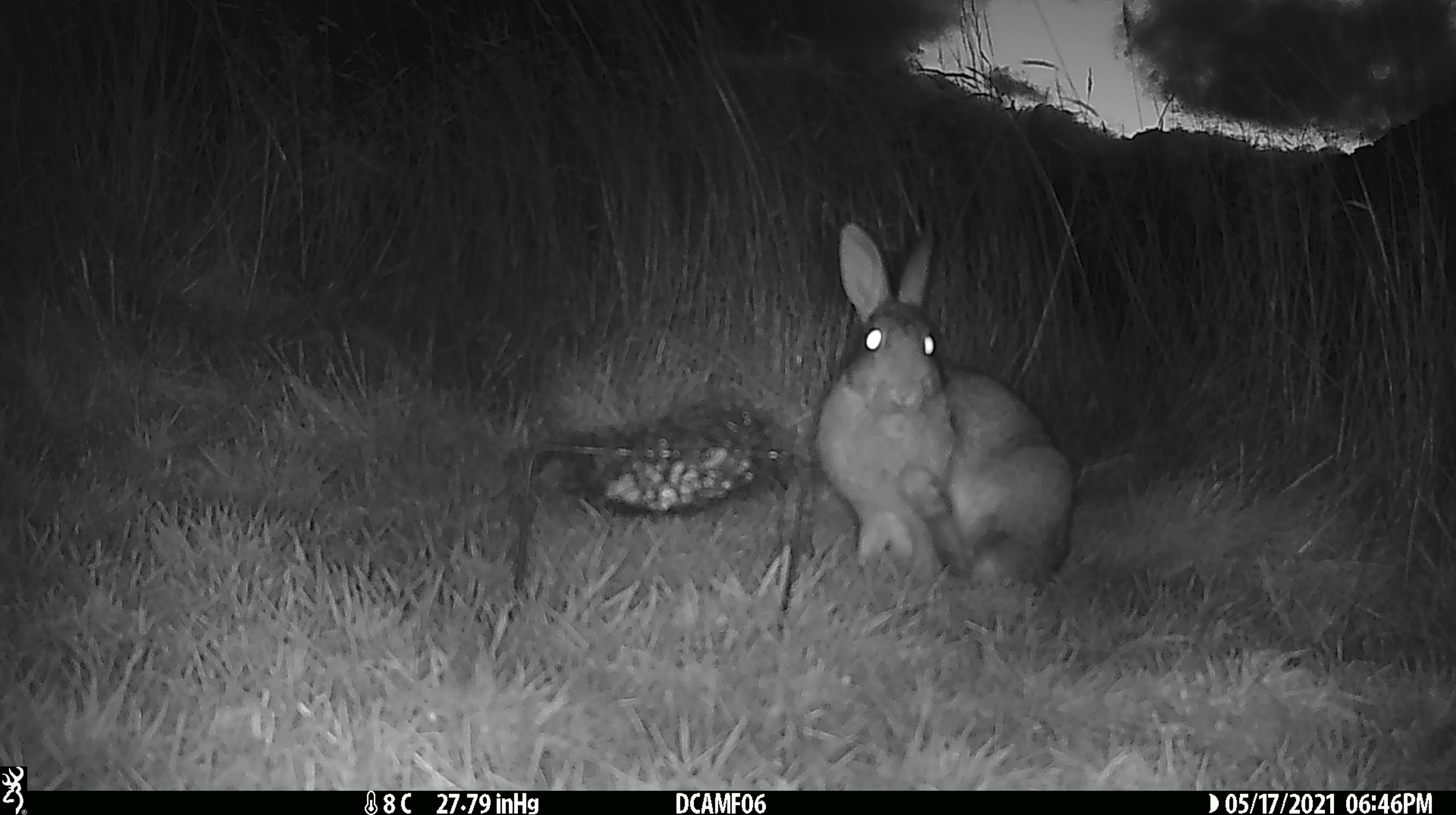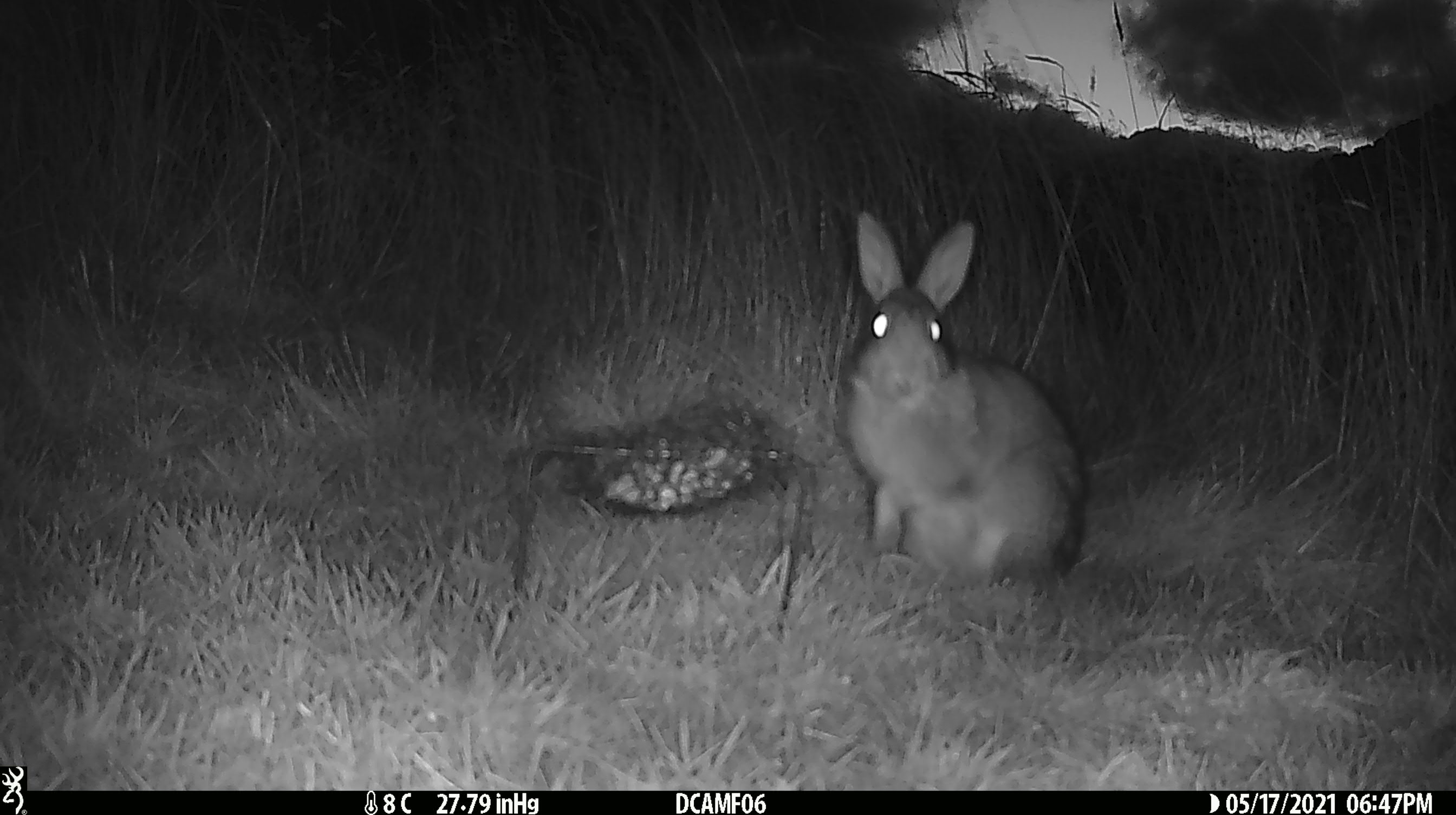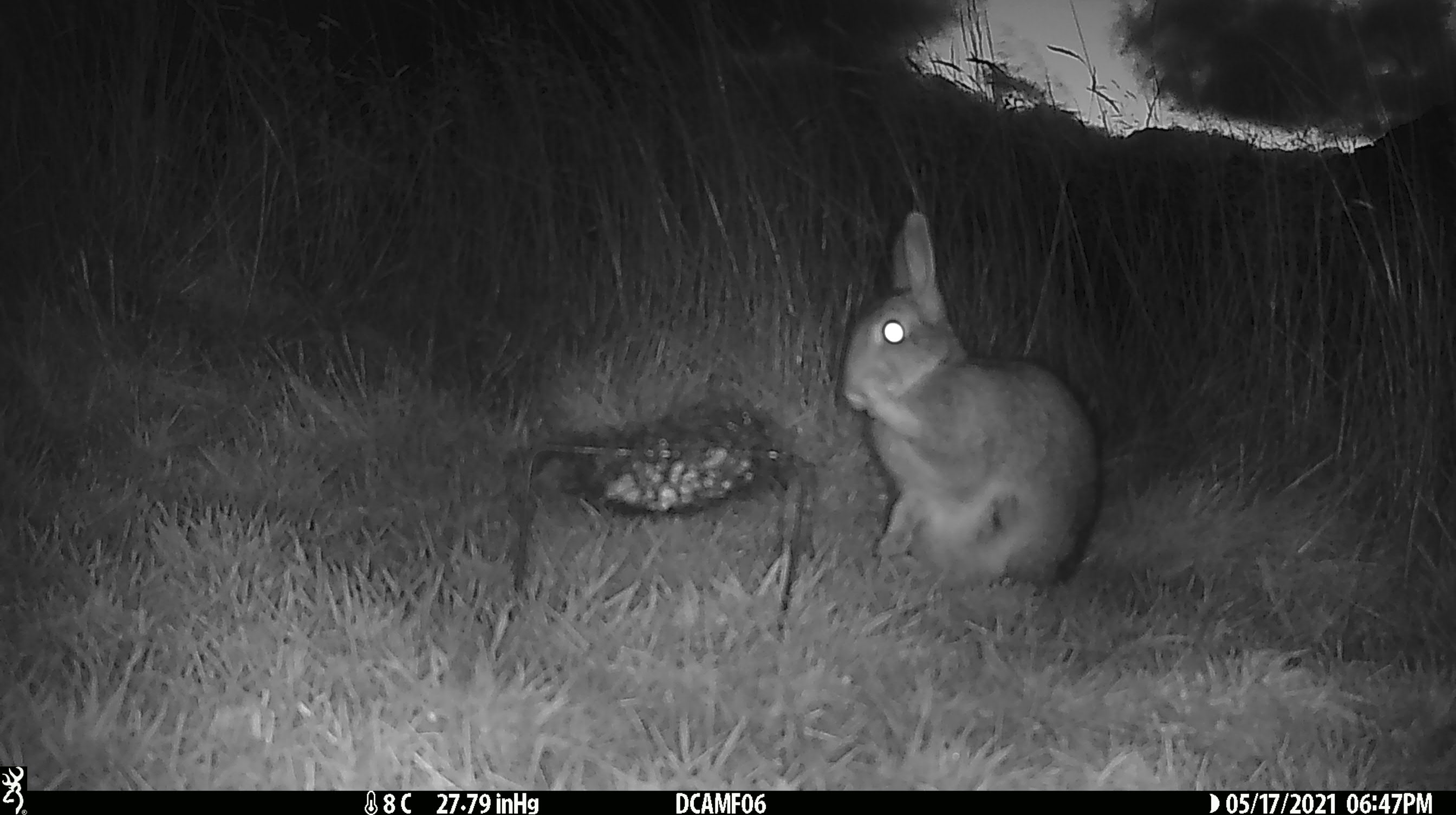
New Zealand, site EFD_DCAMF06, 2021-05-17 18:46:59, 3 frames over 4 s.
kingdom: Animalia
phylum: Chordata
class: Mammalia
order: Lagomorpha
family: Leporidae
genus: Oryctolagus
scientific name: Oryctolagus cuniculus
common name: european rabbit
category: rabbit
Rabbit (european rabbit) (Oryctolagus cuniculus).